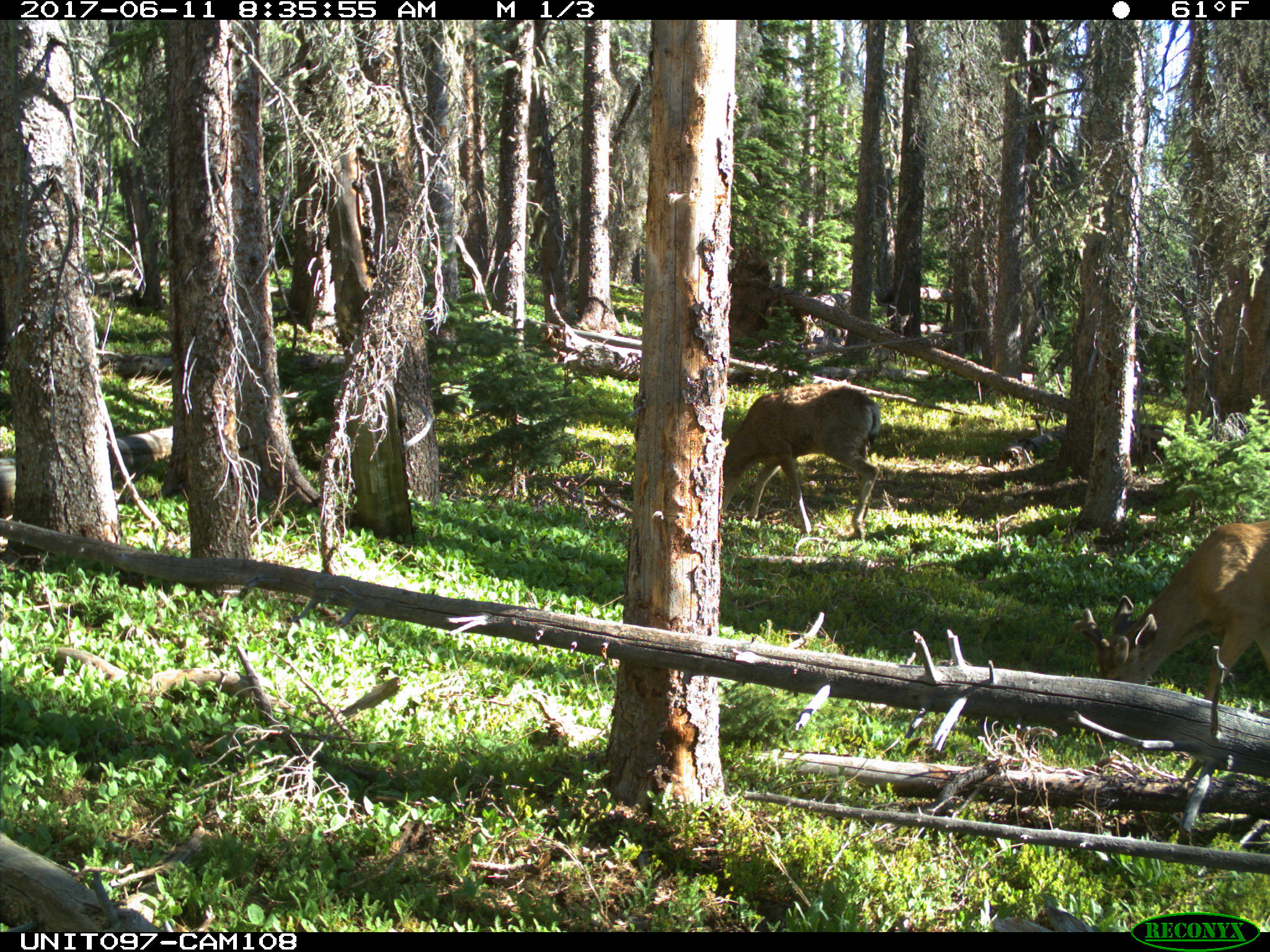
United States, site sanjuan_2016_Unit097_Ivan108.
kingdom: Animalia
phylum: Chordata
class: Mammalia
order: Artiodactyla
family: Cervidae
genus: Odocoileus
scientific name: Odocoileus hemionus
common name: mule deer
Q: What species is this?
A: Odocoileus hemionus (mule deer).